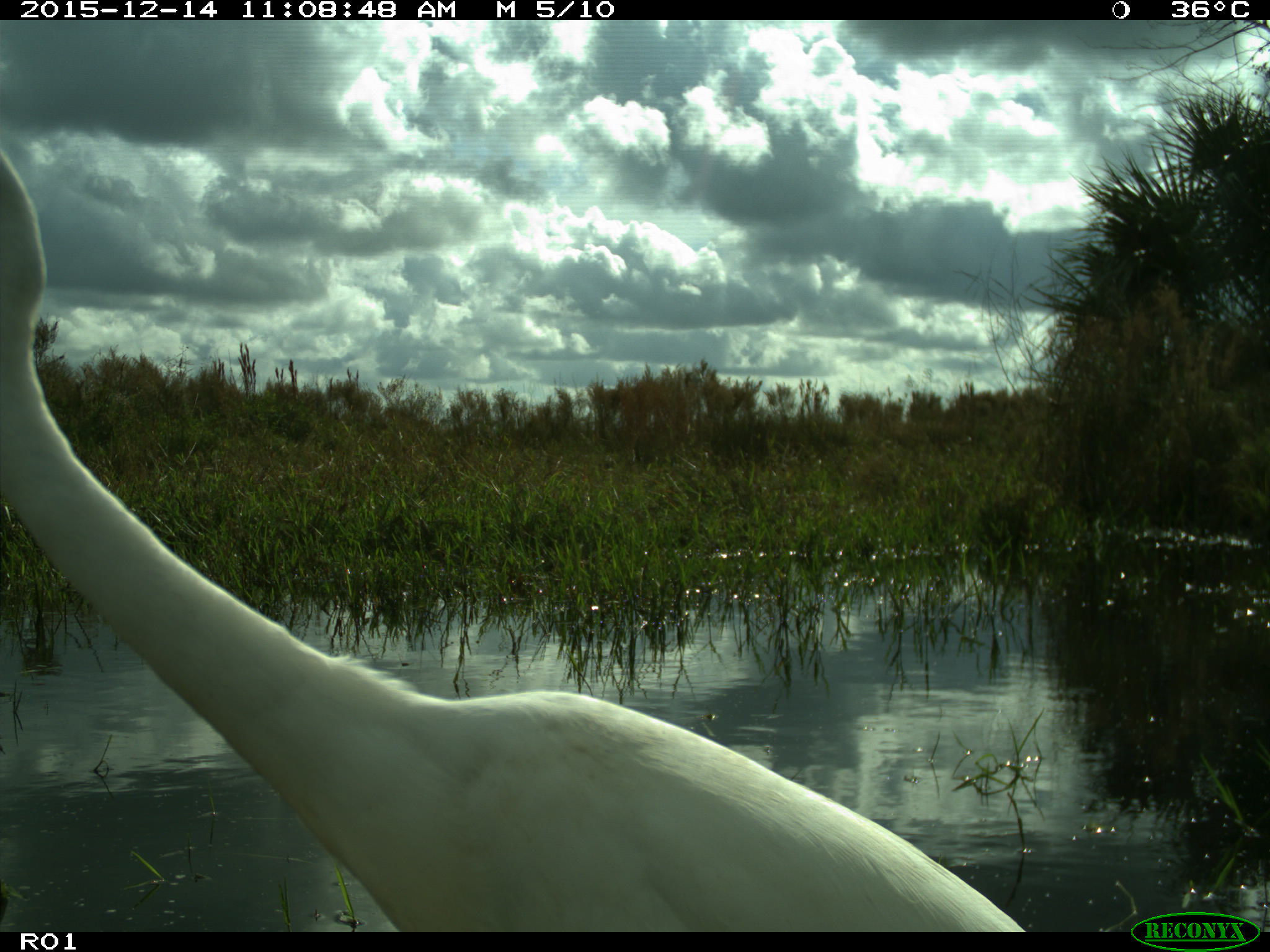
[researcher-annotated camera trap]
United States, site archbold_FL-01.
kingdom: Animalia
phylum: Chordata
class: Aves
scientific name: Aves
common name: birds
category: unidentified bird